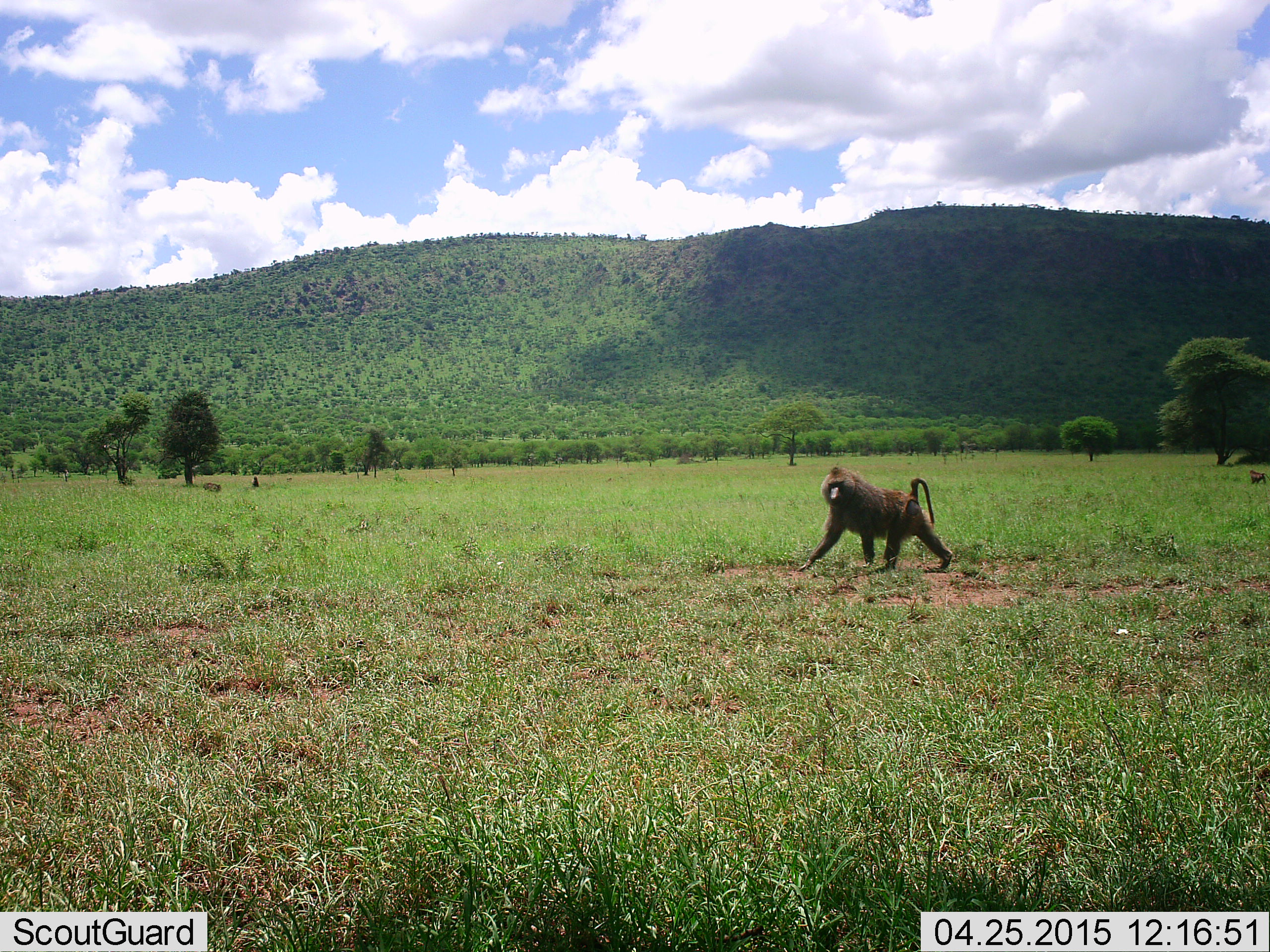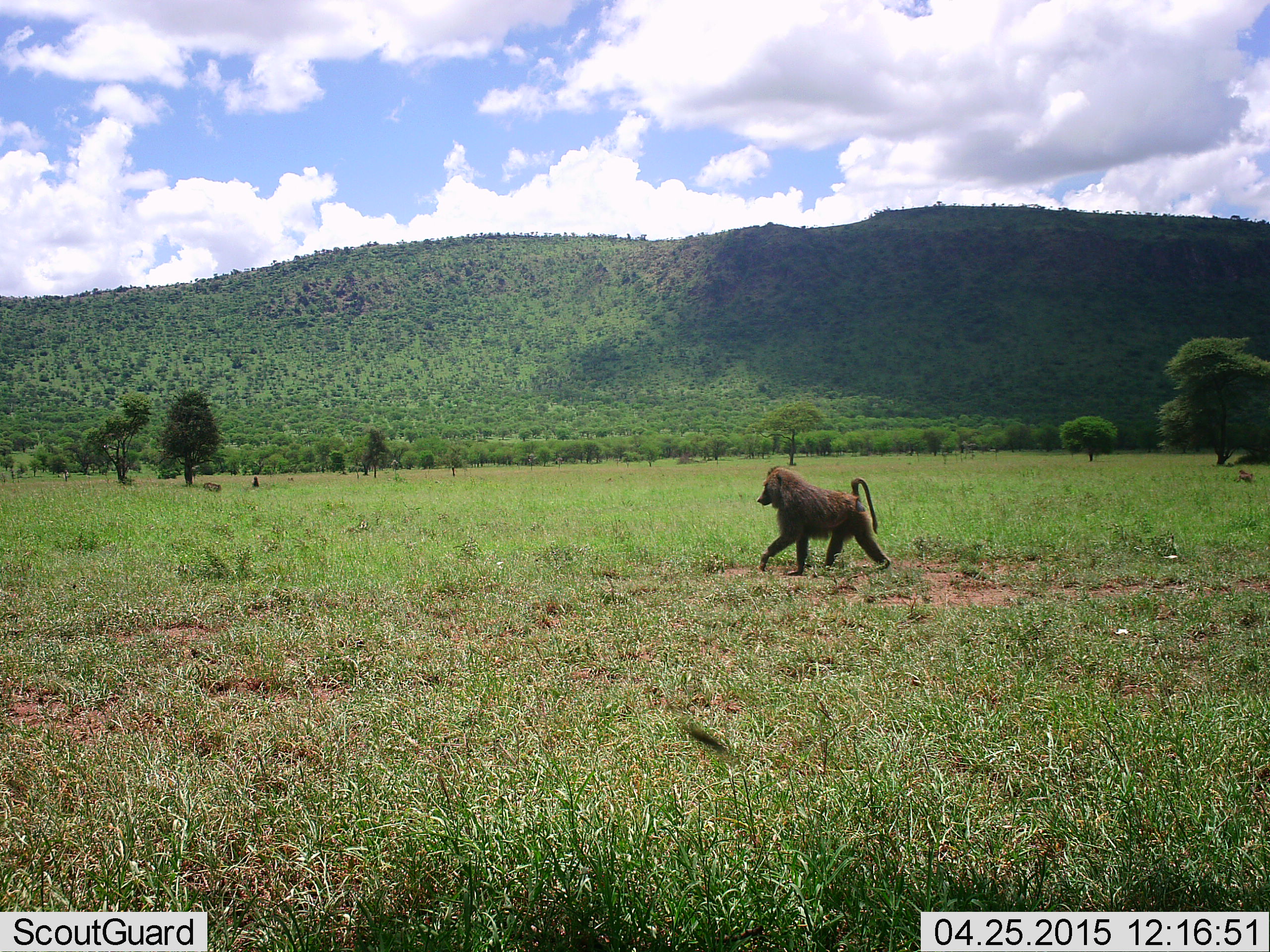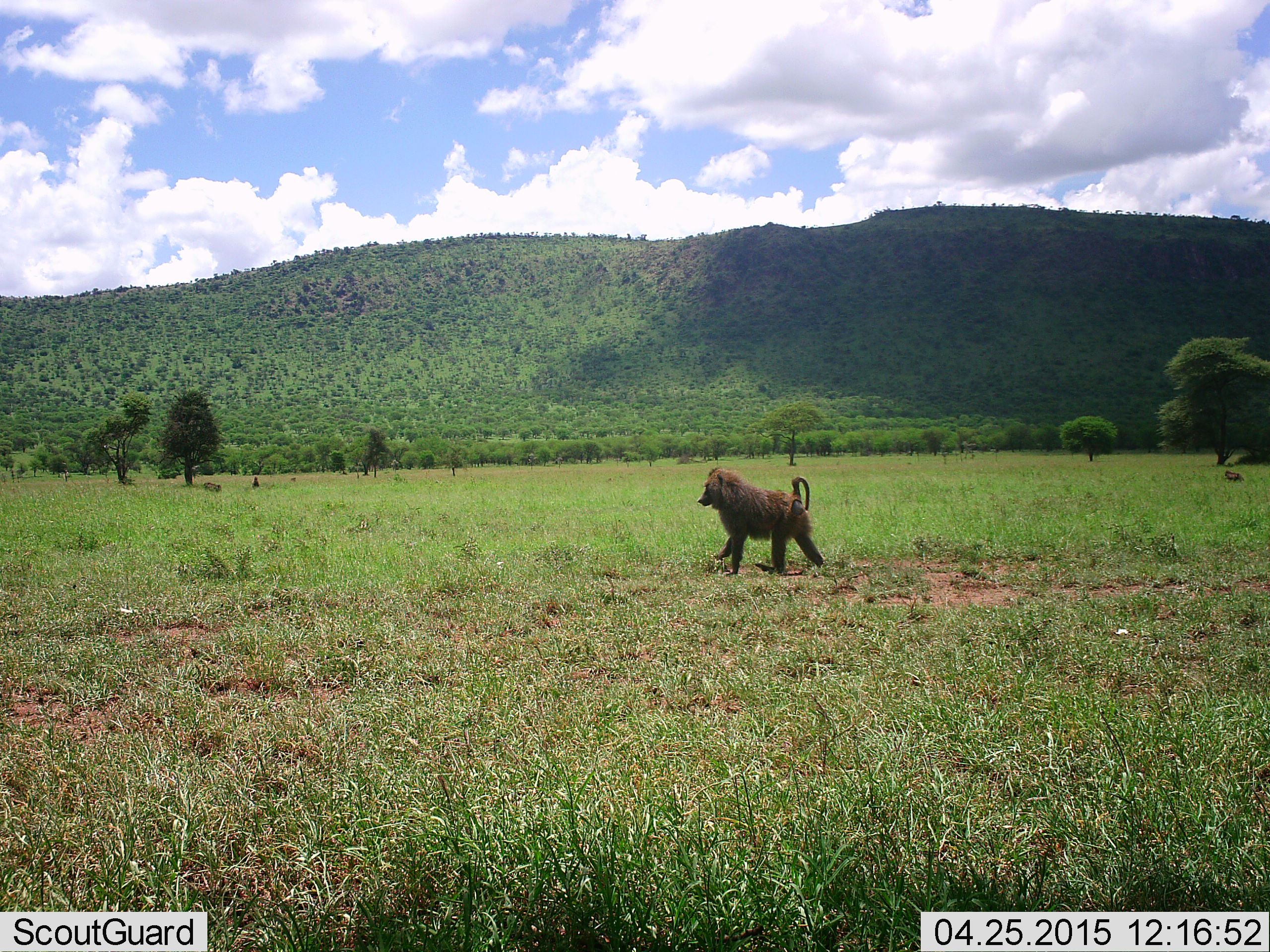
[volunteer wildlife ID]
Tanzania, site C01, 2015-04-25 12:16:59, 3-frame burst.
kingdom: Animalia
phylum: Chordata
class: Mammalia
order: Primates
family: Cercopithecidae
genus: Papio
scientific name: Papio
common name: baboon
Baboon (Papio), count 2. Behavior (volunteer vote fractions): standing 0%, resting 0%, moving 100%, interacting 0%. Young present (vote fraction): 0%. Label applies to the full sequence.